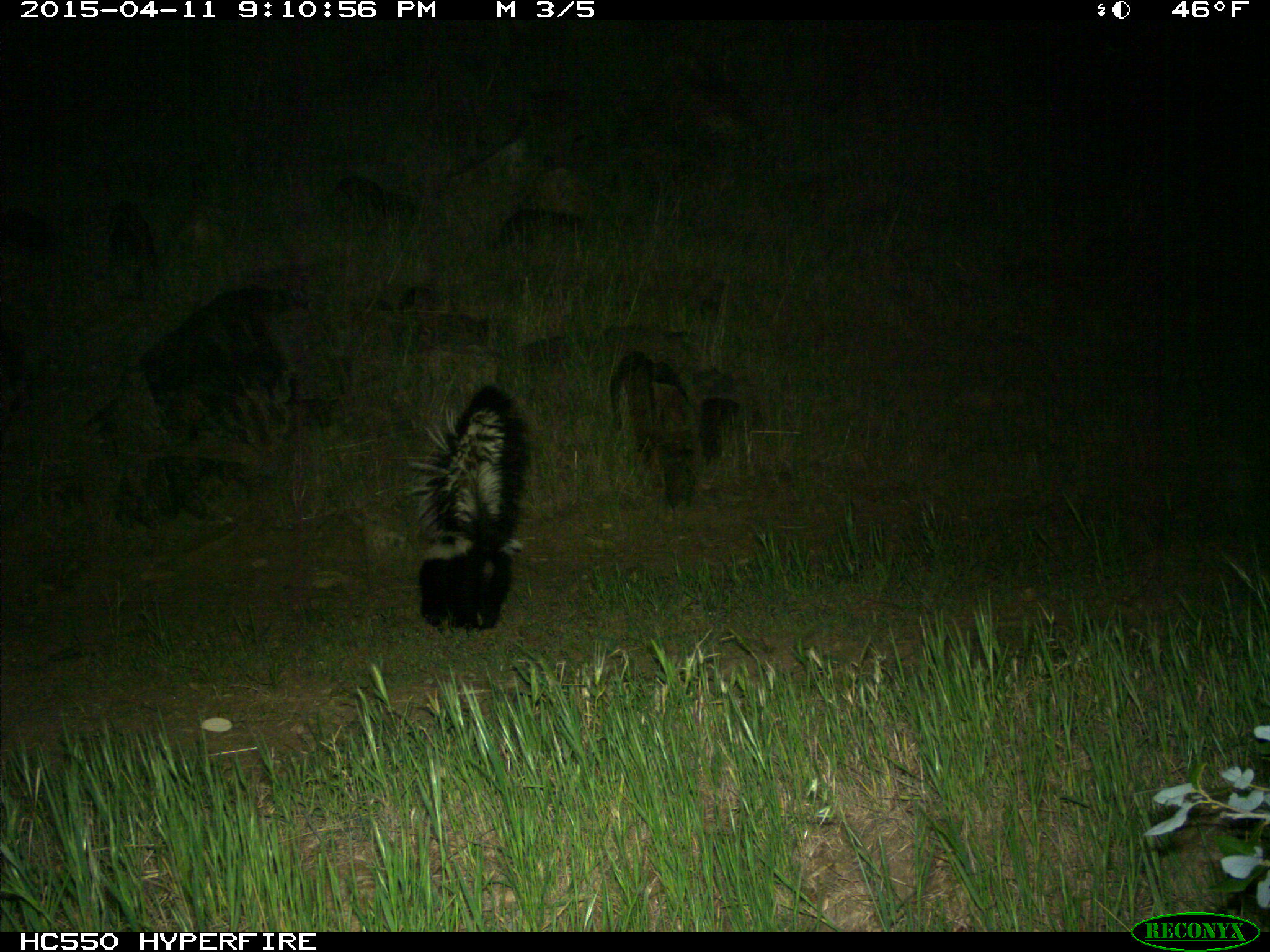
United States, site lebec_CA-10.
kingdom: Animalia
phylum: Chordata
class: Mammalia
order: Carnivora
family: Mephitidae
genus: Mephitis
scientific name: Mephitis mephitis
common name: striped skunk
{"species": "Mephitis mephitis (striped skunk)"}